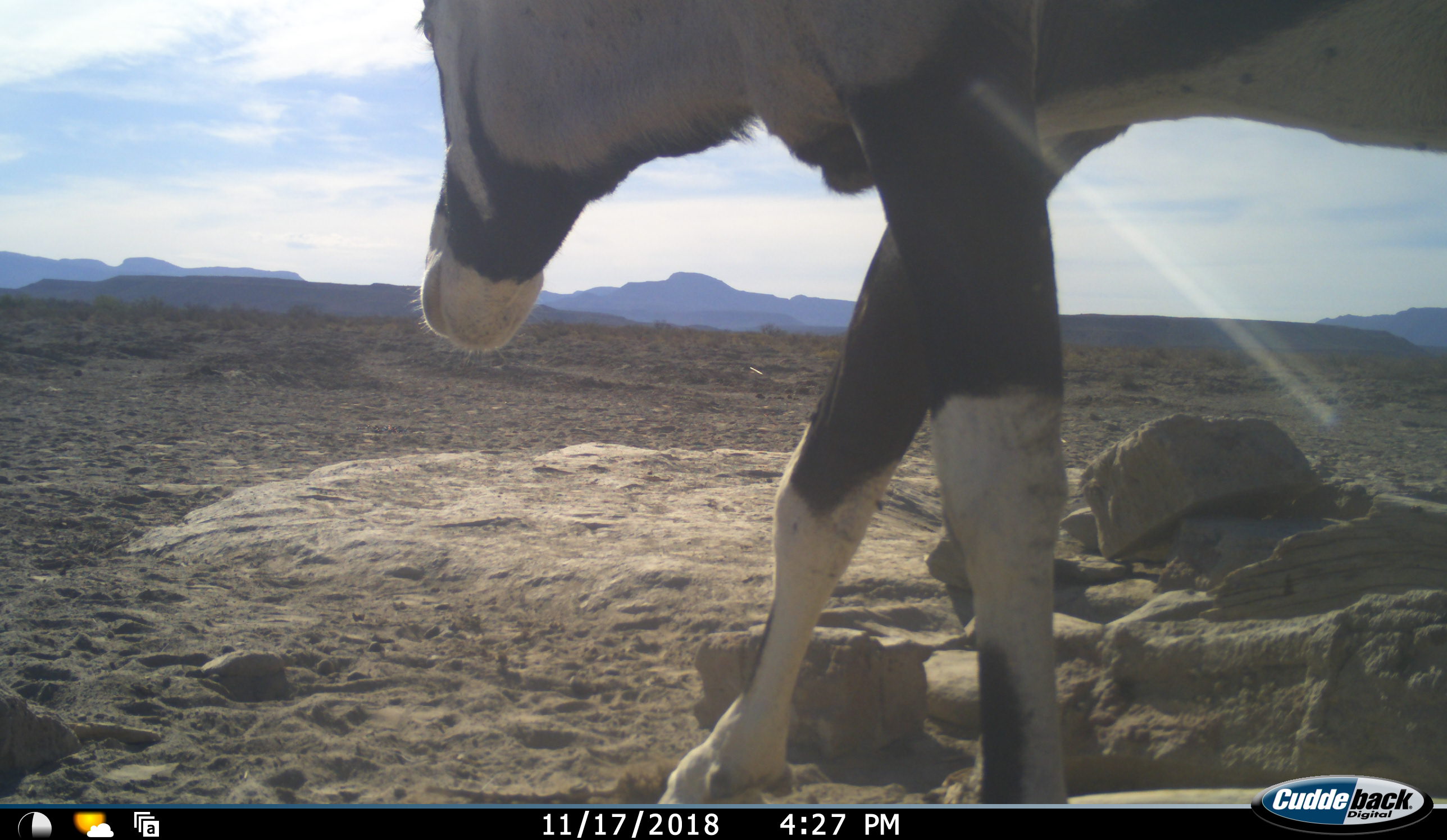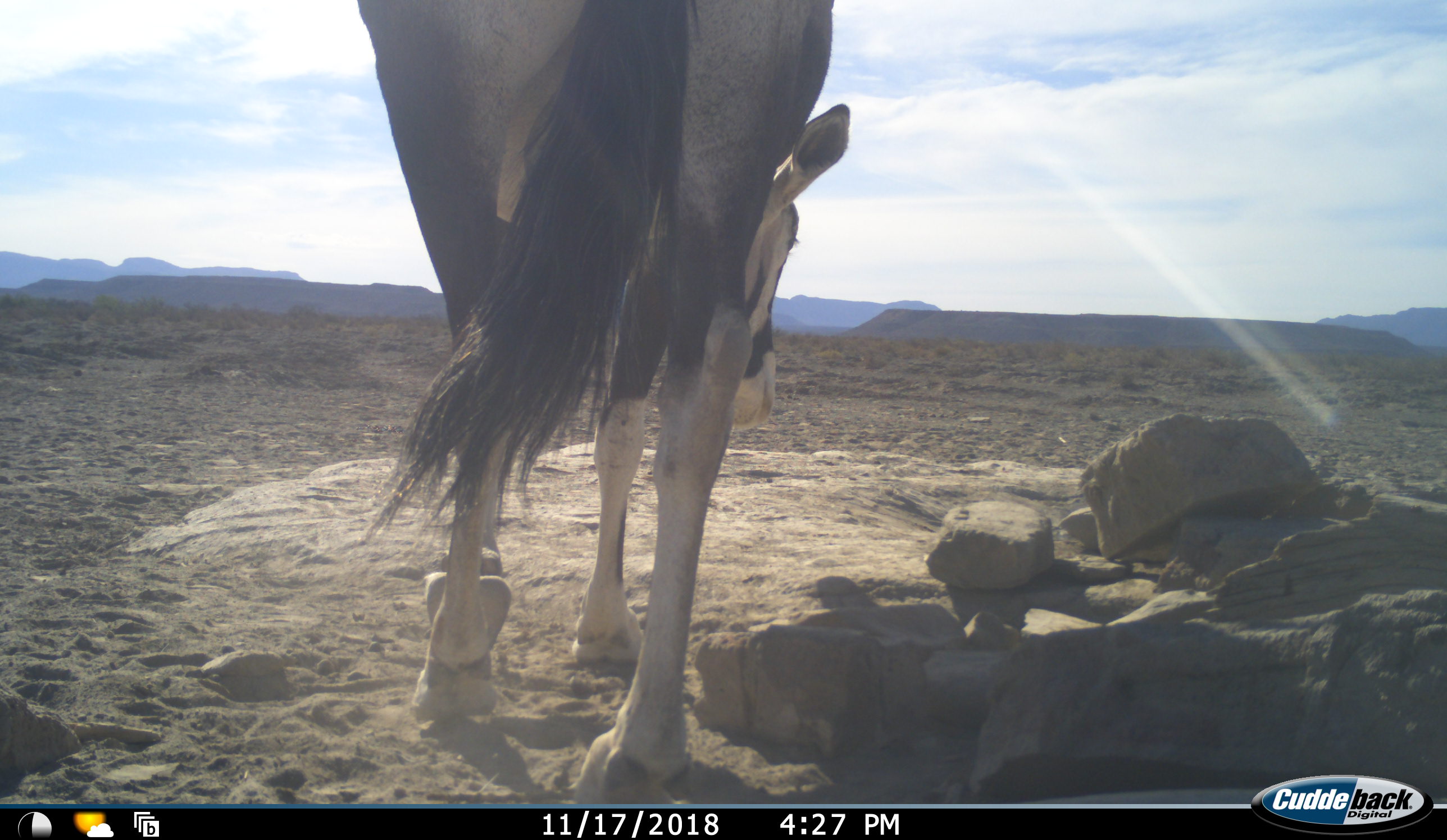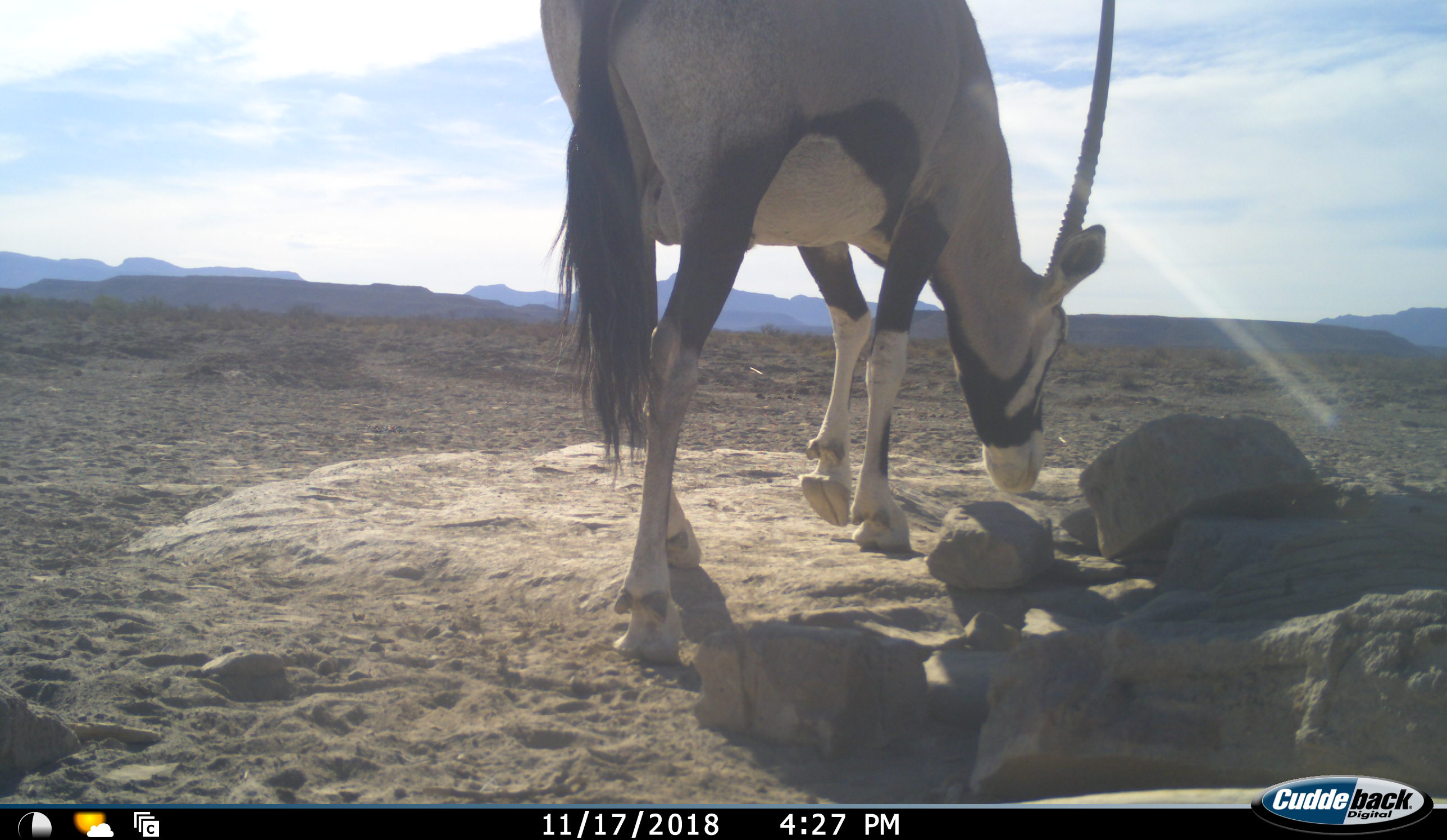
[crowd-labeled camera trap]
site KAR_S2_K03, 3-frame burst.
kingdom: Animalia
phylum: Chordata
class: Mammalia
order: Artiodactyla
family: Bovidae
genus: Oryx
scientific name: Oryx gazella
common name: gemsbok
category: oryx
Oryx (gemsbok) (Oryx gazella), count 1. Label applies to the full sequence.